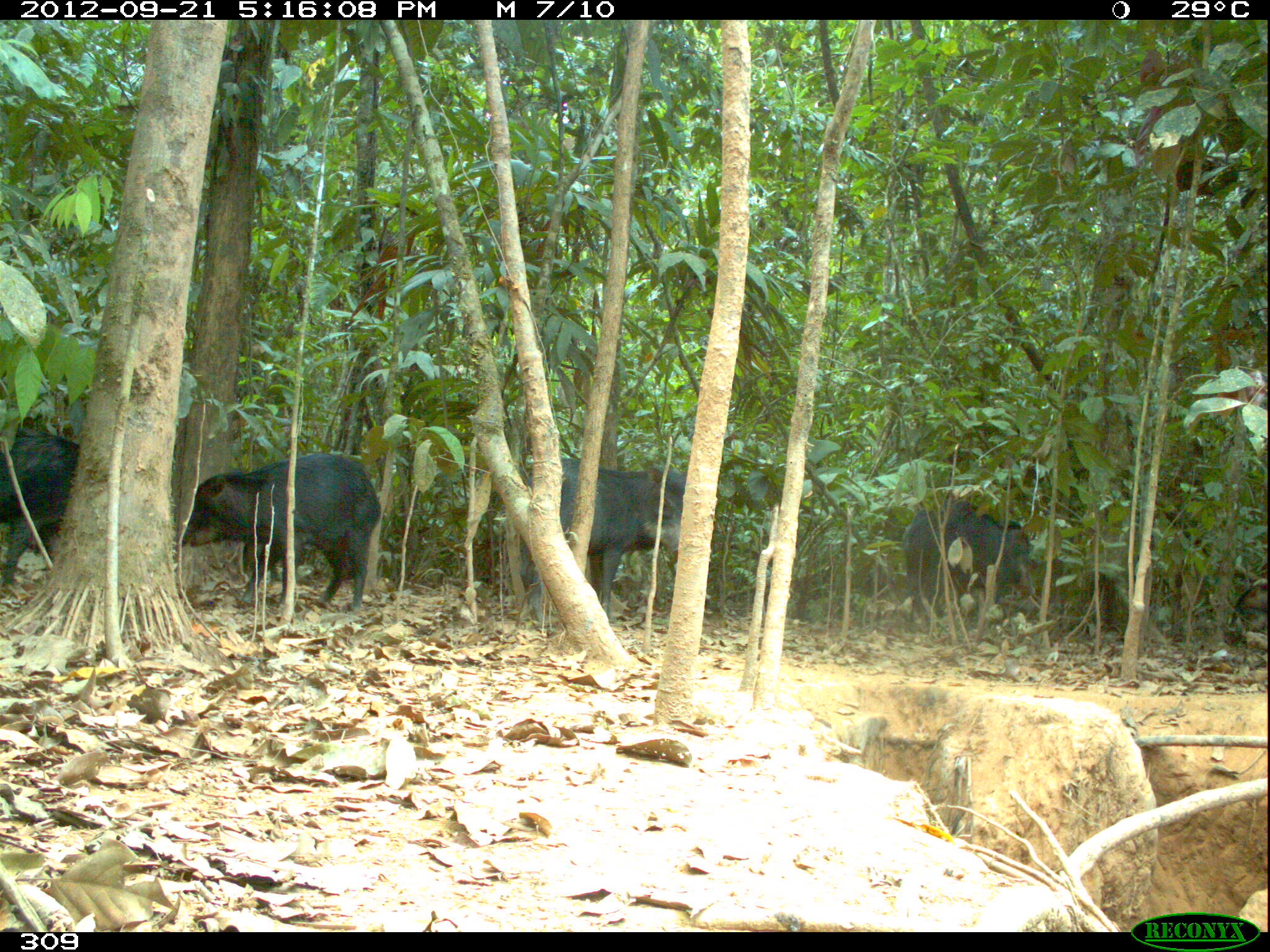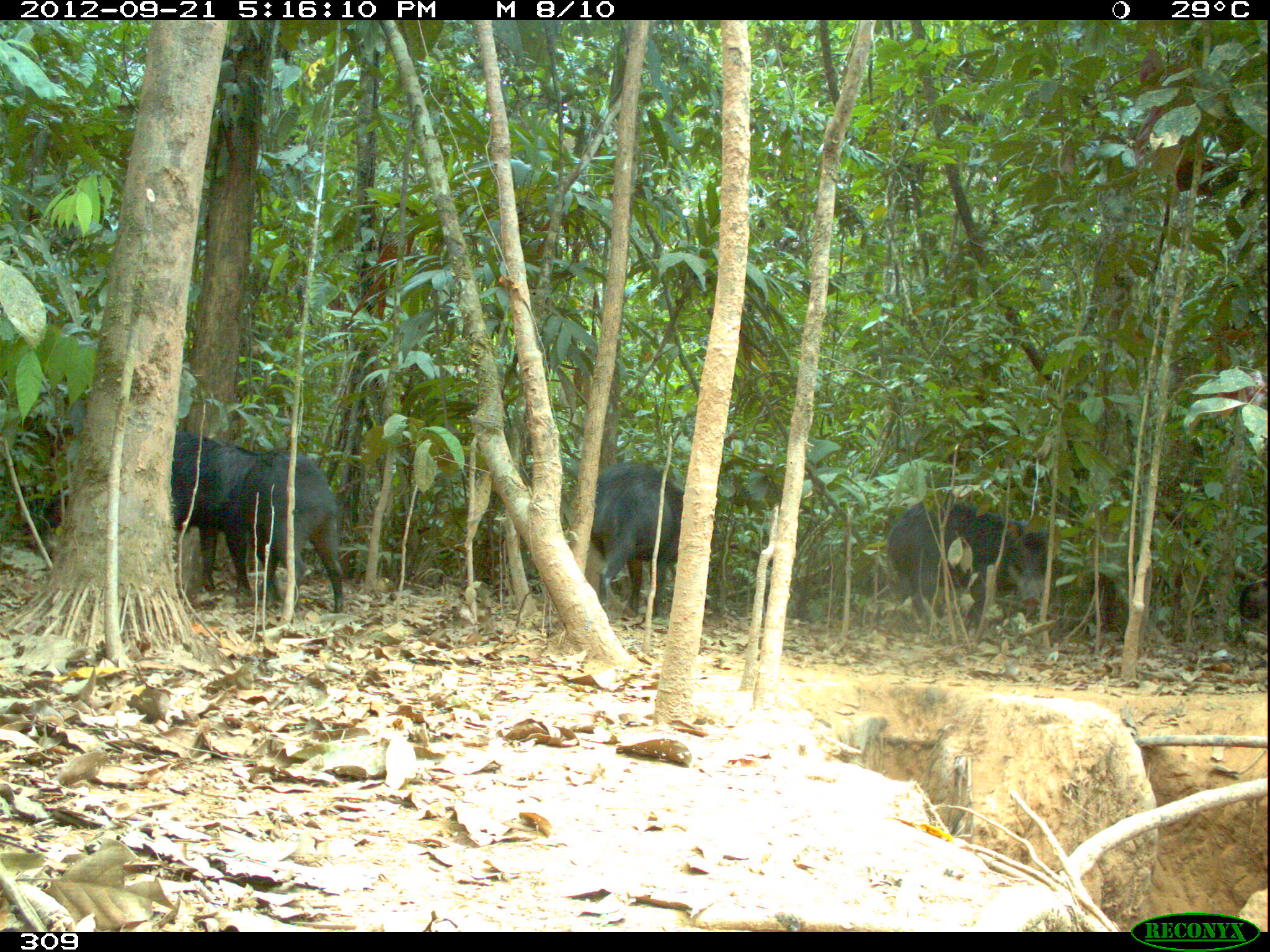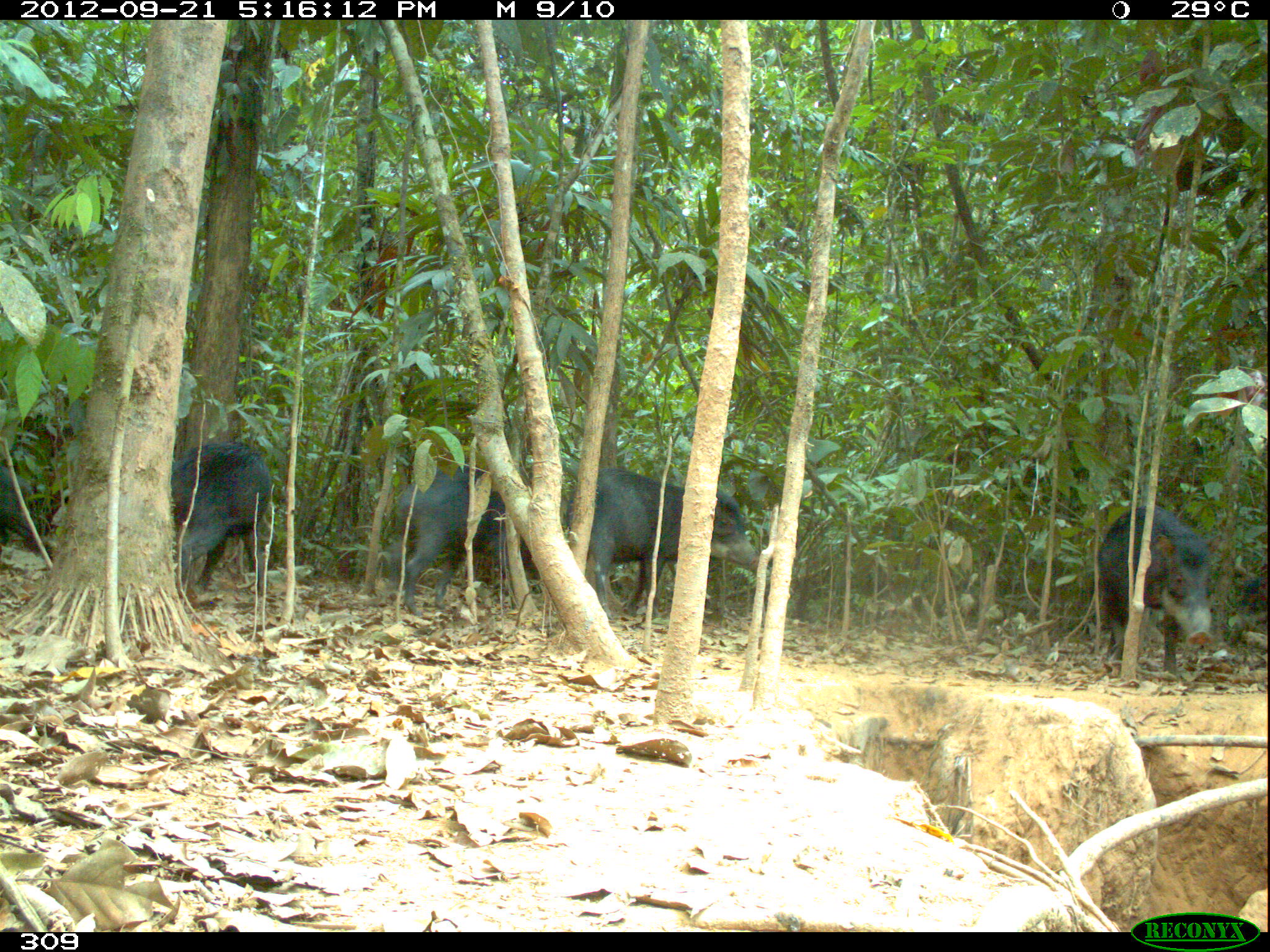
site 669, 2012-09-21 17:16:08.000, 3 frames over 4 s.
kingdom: Animalia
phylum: Chordata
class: Mammalia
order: Artiodactyla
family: Tayassuidae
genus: Tayassu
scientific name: Tayassu pecari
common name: white-lipped peccary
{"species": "Tayassu pecari (white-lipped peccary)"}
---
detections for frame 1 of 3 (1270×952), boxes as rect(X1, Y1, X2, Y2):
tayassu pecari: rect(176, 452, 381, 609); rect(518, 457, 687, 628); rect(901, 498, 1040, 640); rect(1, 433, 77, 584)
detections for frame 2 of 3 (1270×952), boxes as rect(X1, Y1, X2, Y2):
tayassu pecari: rect(886, 496, 1047, 637); rect(590, 461, 712, 623); rect(170, 431, 280, 597); rect(240, 450, 343, 612); rect(1239, 577, 1270, 618)